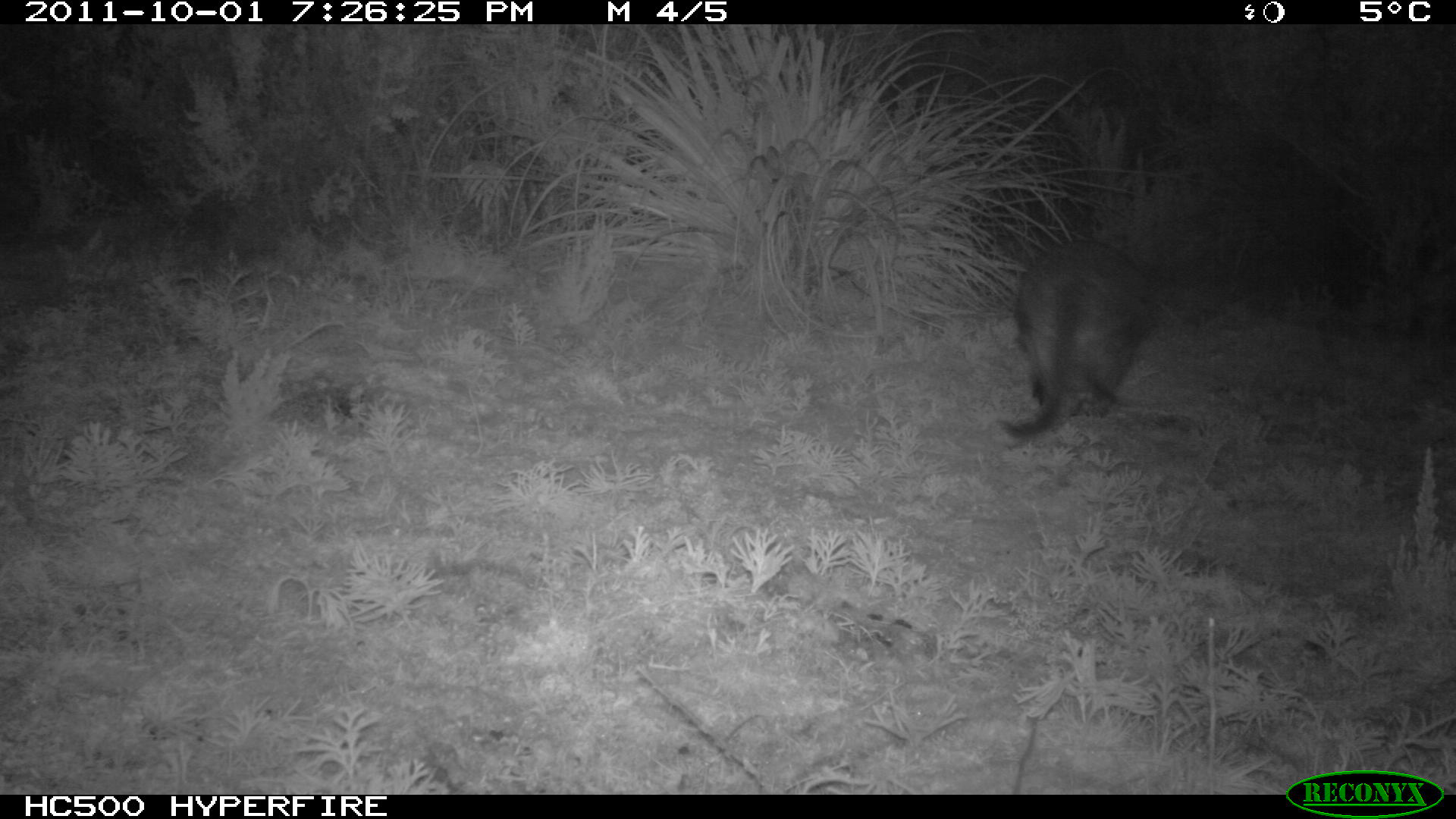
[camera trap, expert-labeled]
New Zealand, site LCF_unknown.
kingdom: Animalia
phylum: Chordata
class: Mammalia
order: Diprotodontia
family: Macropodidae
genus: Notamacropus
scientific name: Notamacropus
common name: wallaby